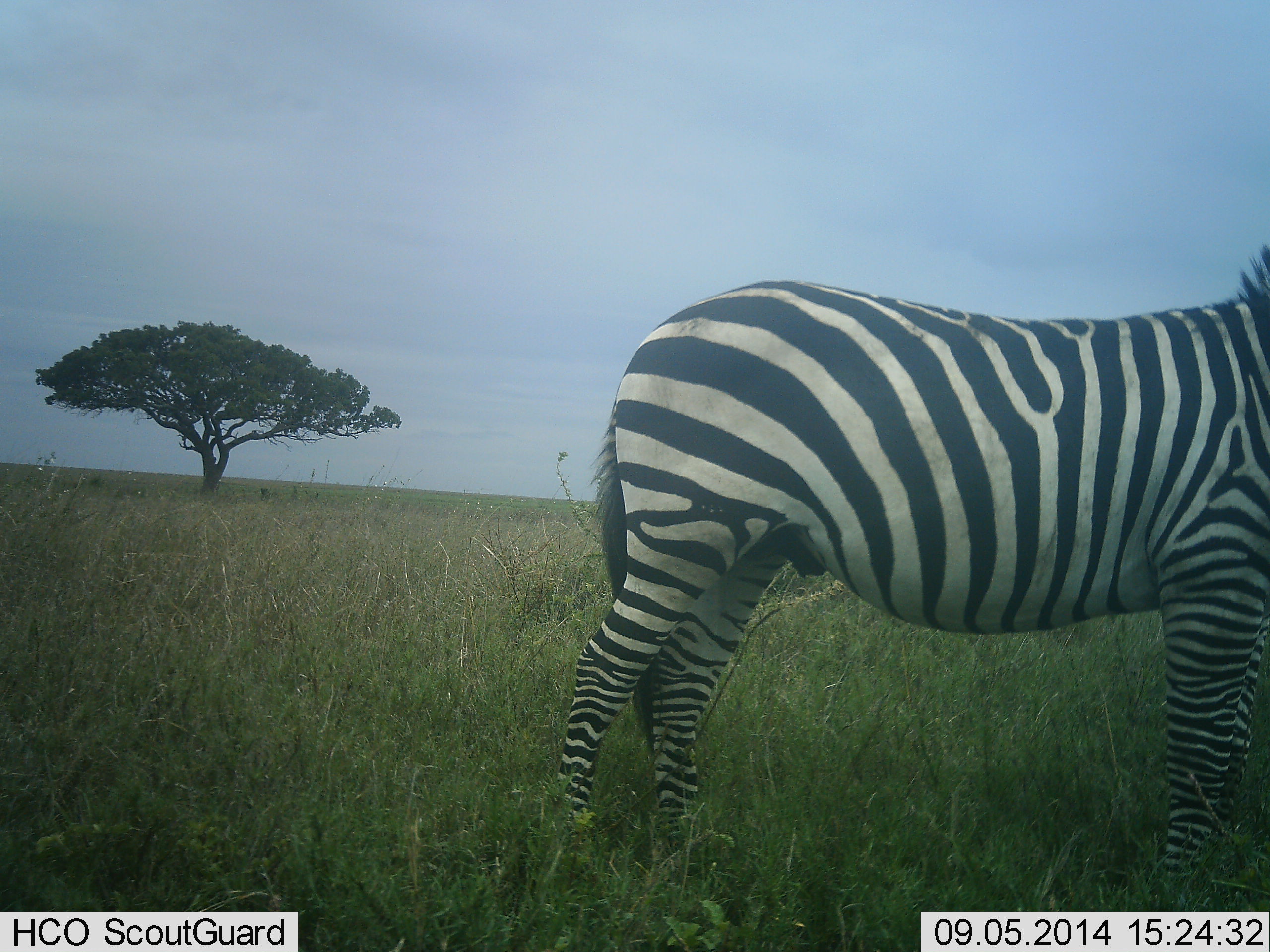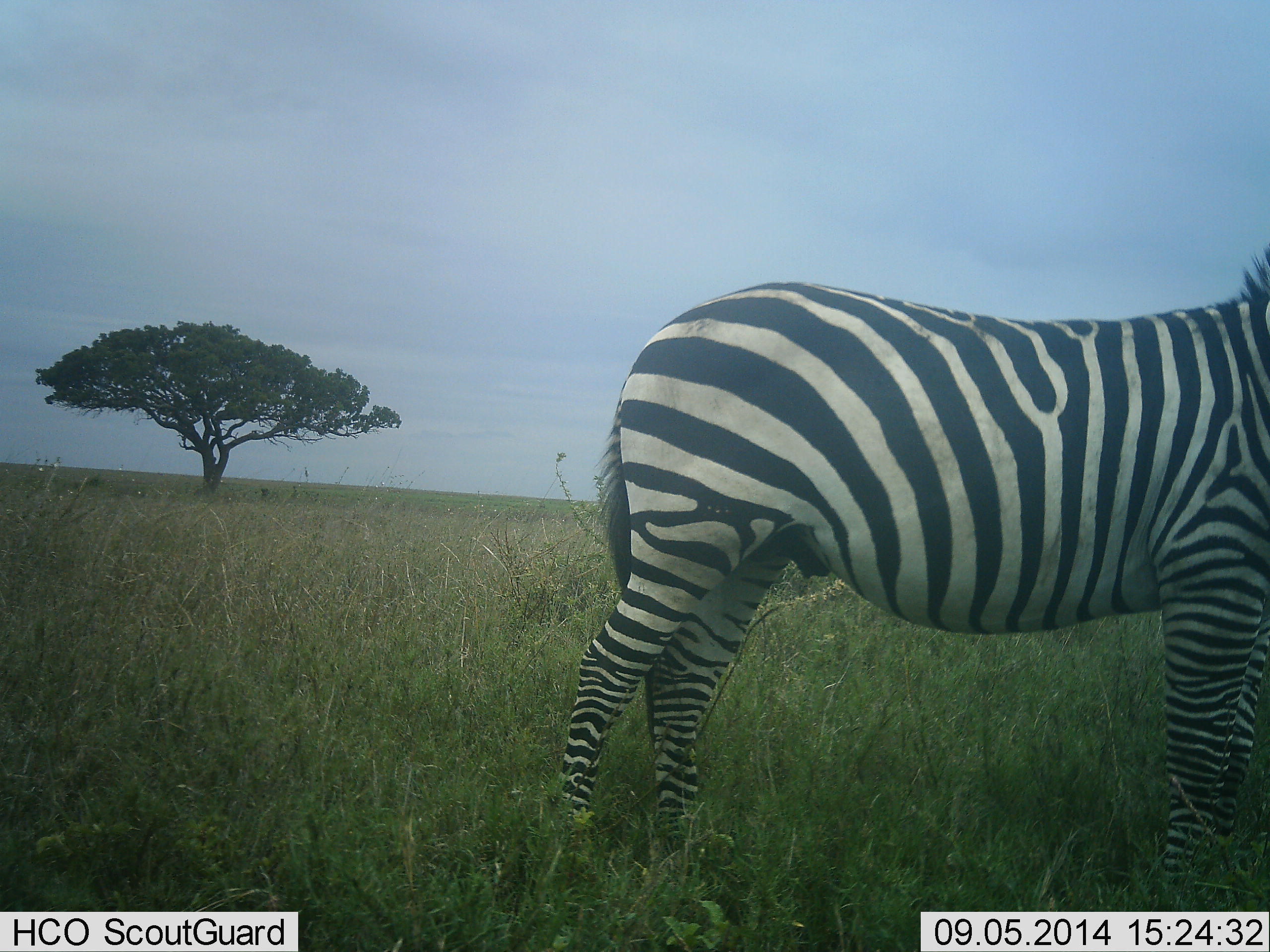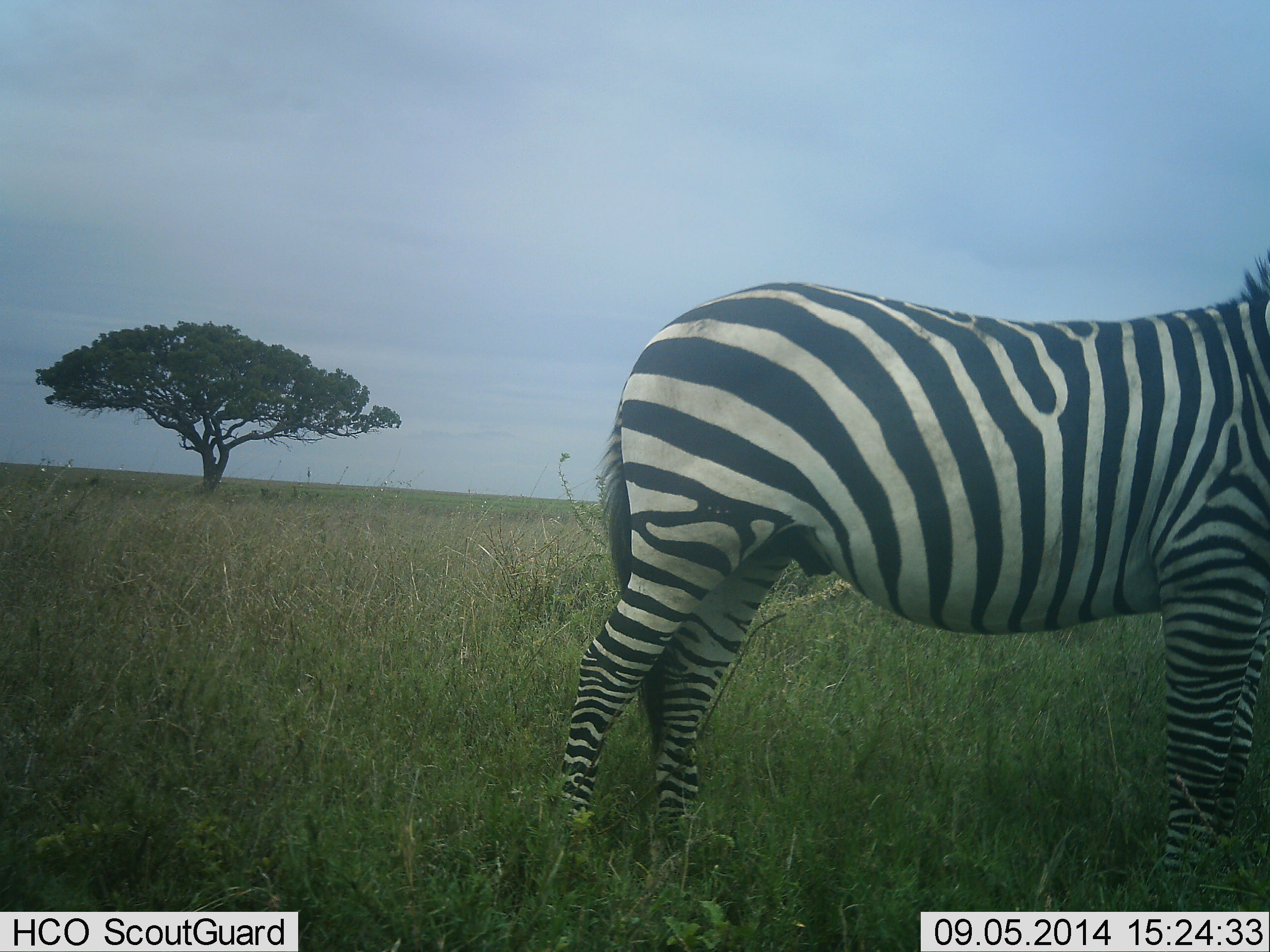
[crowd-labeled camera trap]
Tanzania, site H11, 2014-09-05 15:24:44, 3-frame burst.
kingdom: Animalia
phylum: Chordata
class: Mammalia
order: Perissodactyla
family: Equidae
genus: Equus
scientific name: Equus quagga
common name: plains zebra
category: zebra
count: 1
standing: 90%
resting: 10%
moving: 0%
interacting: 0%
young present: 0%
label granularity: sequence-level